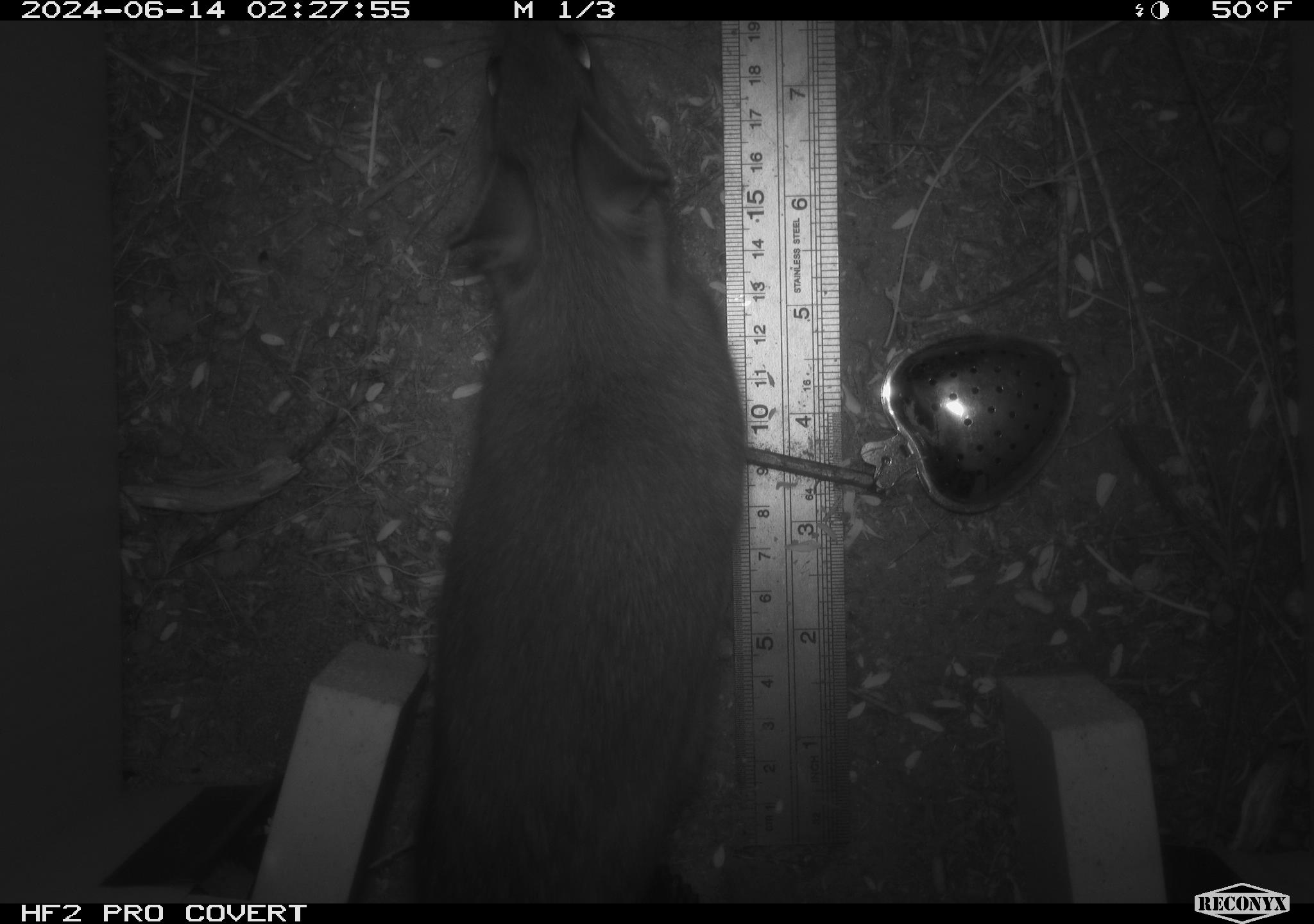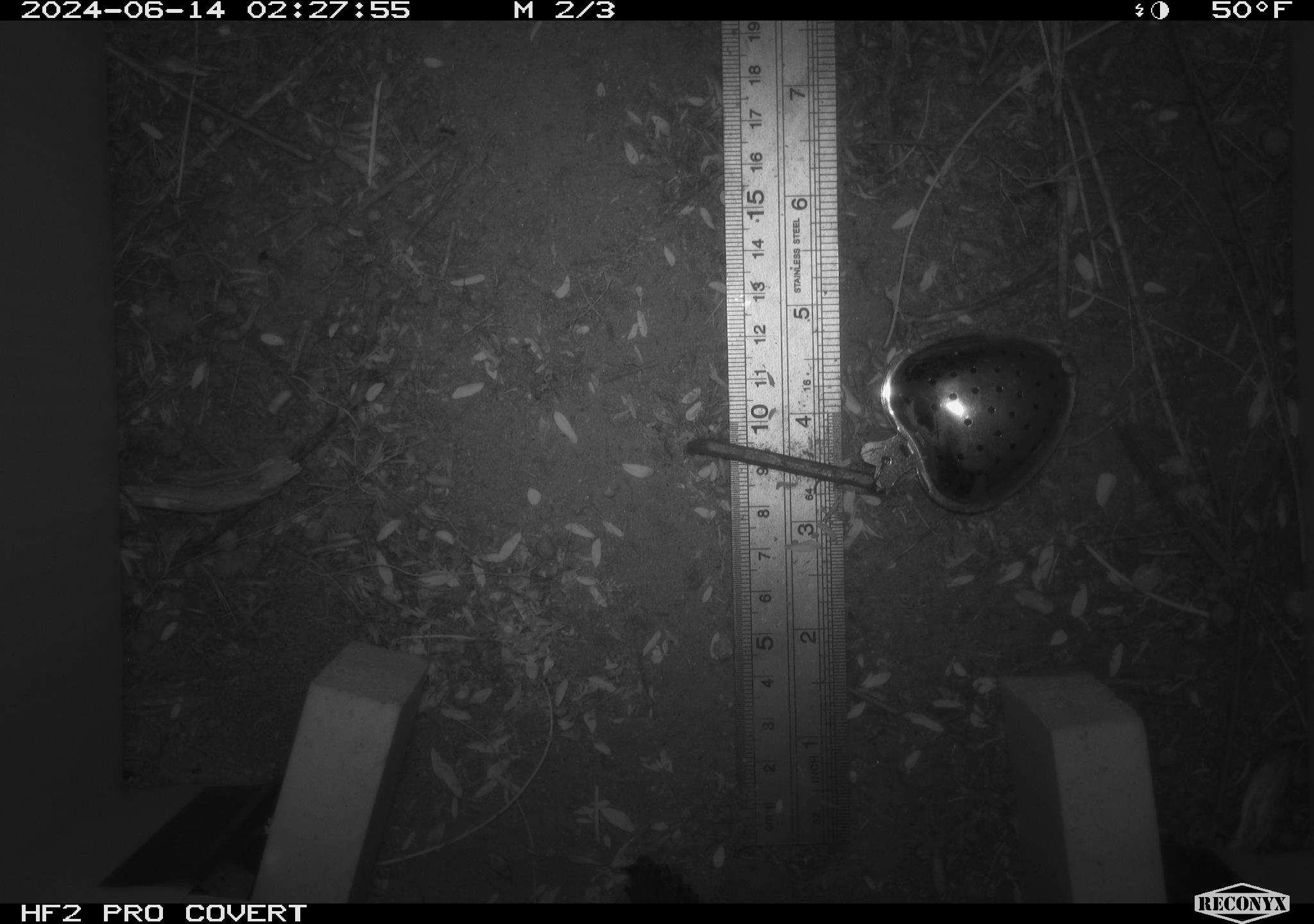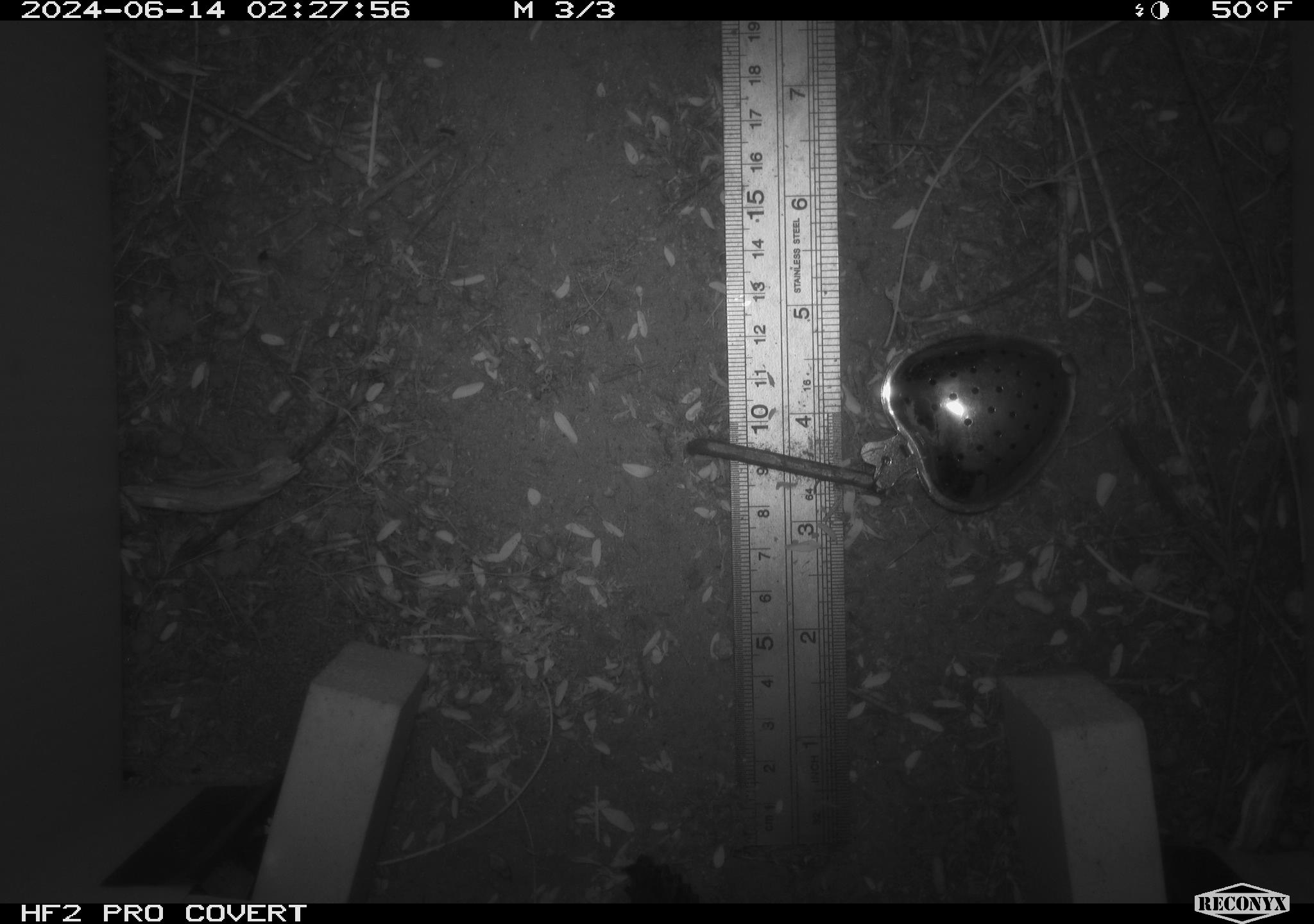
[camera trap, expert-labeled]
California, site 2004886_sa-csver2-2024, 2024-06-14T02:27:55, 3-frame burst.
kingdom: Animalia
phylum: Chordata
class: Mammalia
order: Rodentia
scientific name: Rodentia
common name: rodent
Rodent (Rodentia).